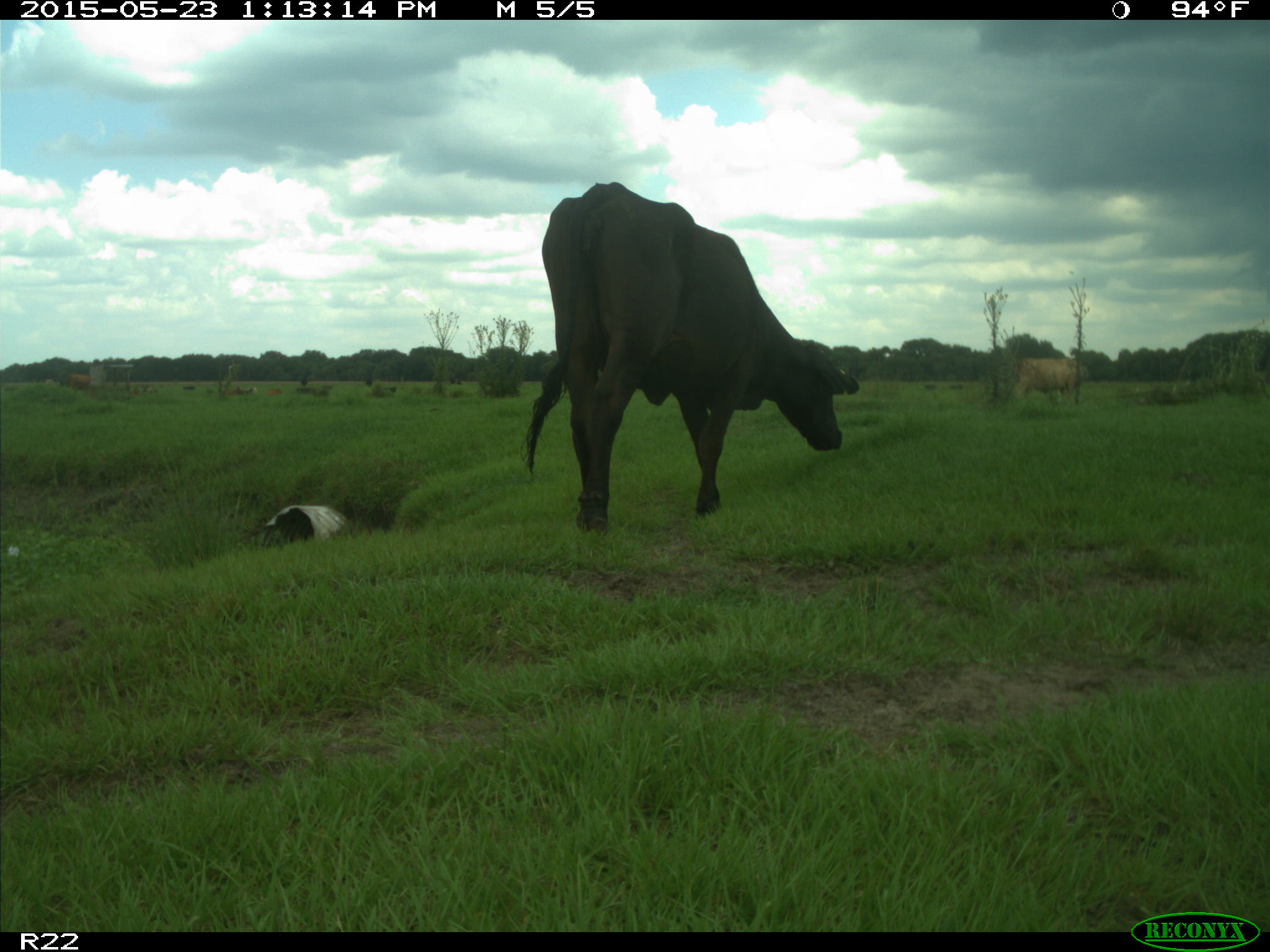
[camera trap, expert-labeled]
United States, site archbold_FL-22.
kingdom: Animalia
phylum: Chordata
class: Mammalia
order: Artiodactyla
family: Bovidae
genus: Bos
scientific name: Bos taurus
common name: domestic cow